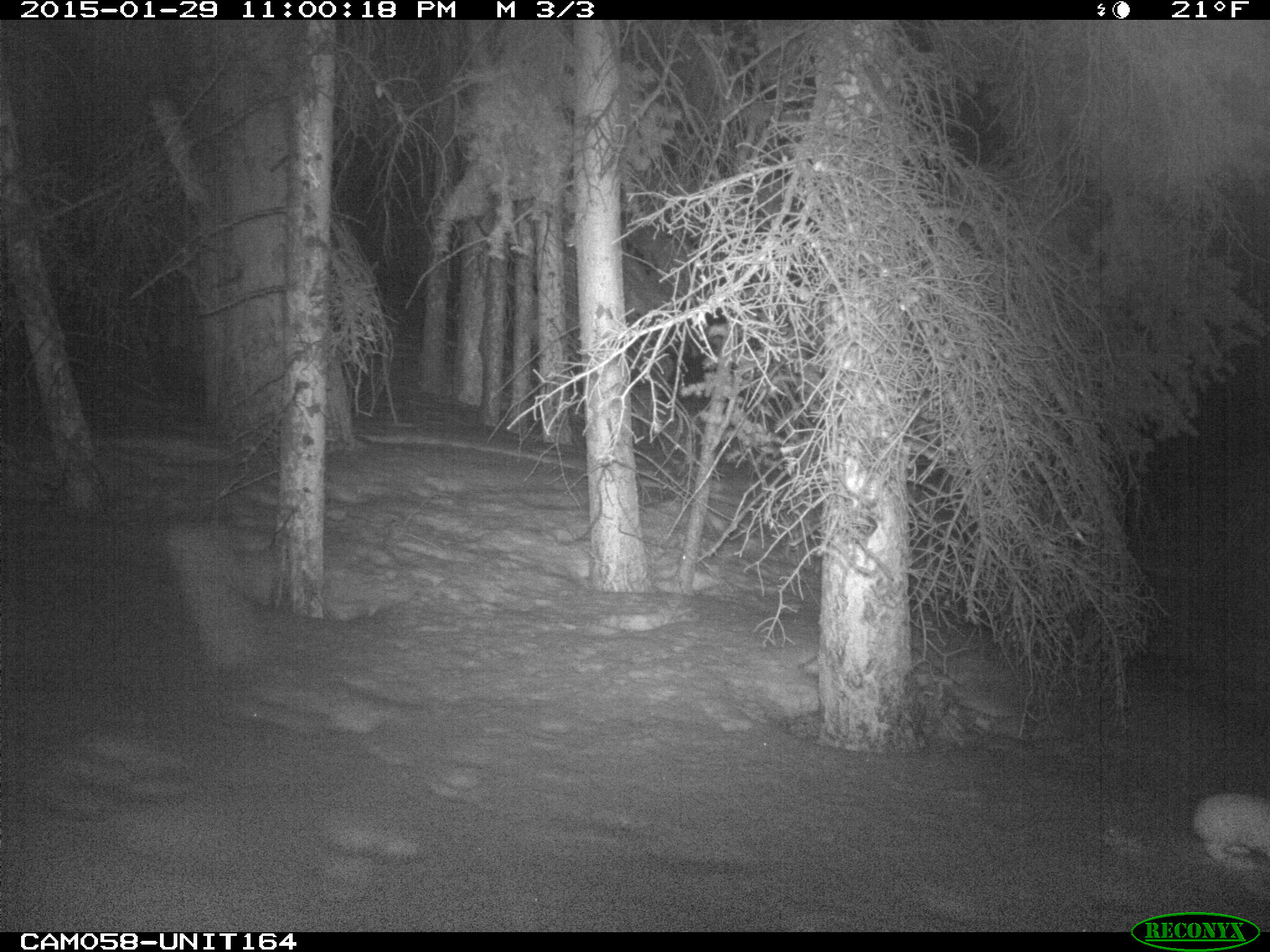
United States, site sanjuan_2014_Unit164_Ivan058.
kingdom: Animalia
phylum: Chordata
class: Mammalia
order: Lagomorpha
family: Leporidae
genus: Lepus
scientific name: Lepus americanus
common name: snowshoe hare